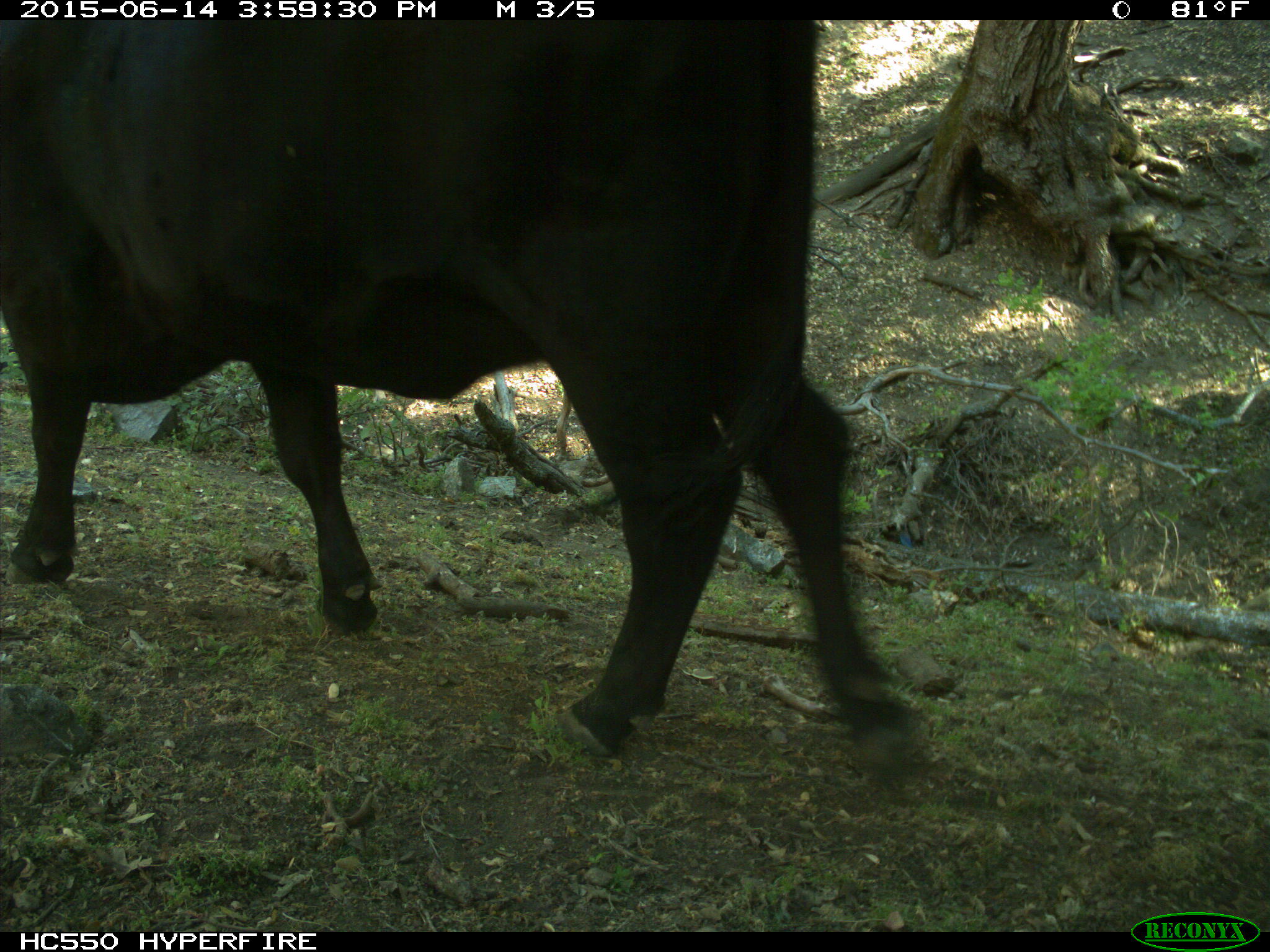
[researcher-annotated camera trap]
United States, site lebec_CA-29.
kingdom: Animalia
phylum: Chordata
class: Mammalia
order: Artiodactyla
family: Bovidae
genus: Bos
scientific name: Bos taurus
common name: domestic cow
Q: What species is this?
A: Bos taurus (domestic cow).